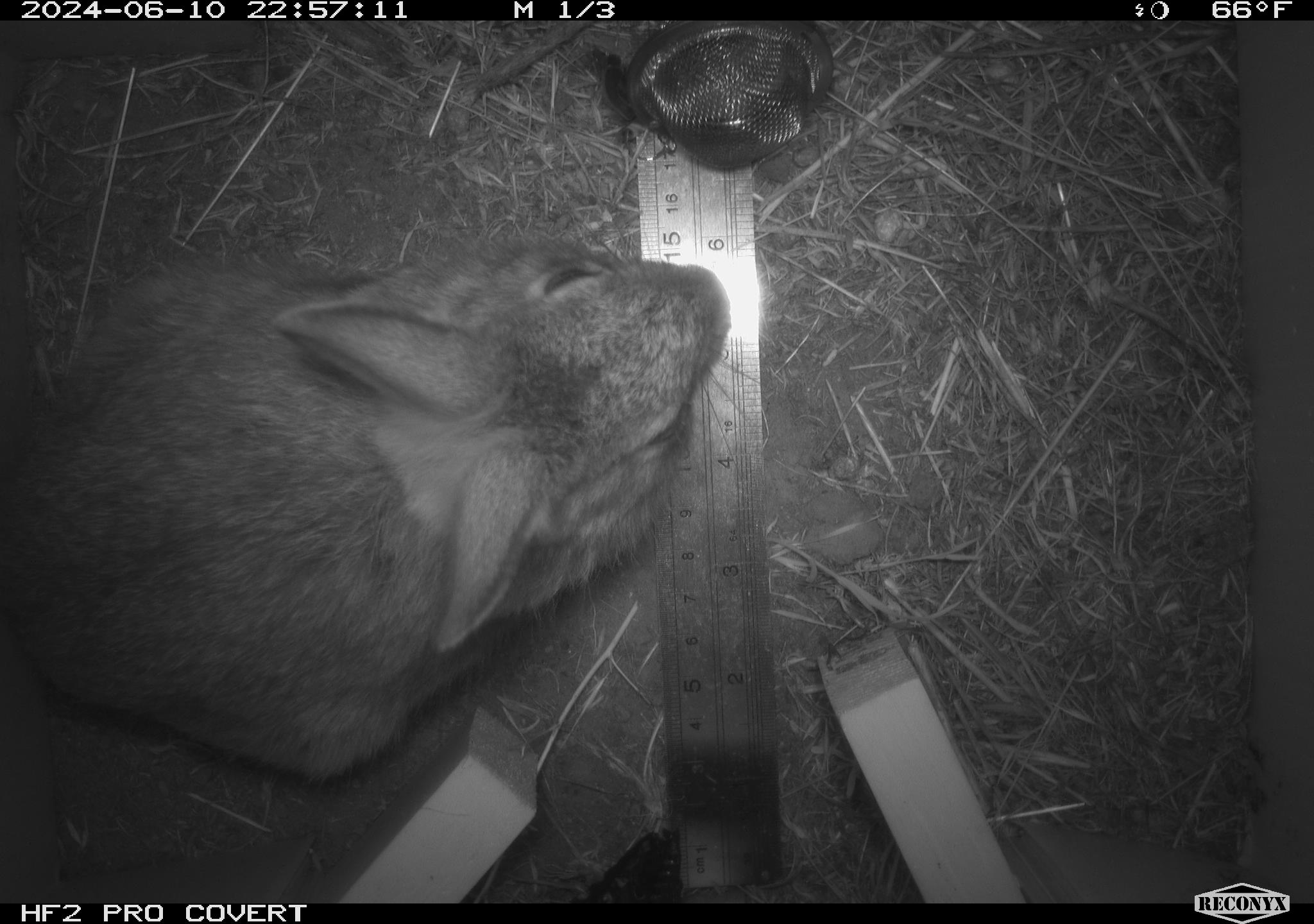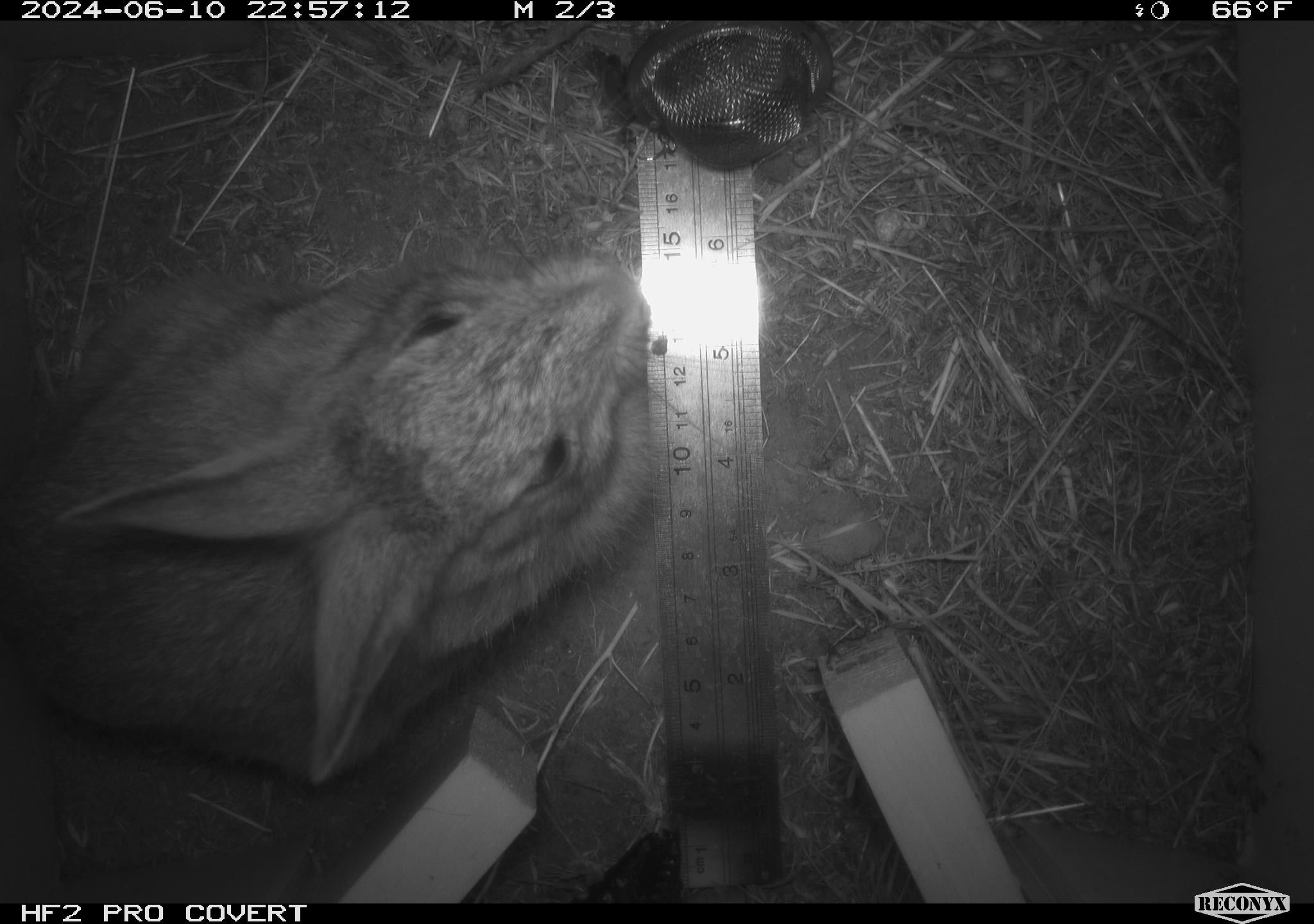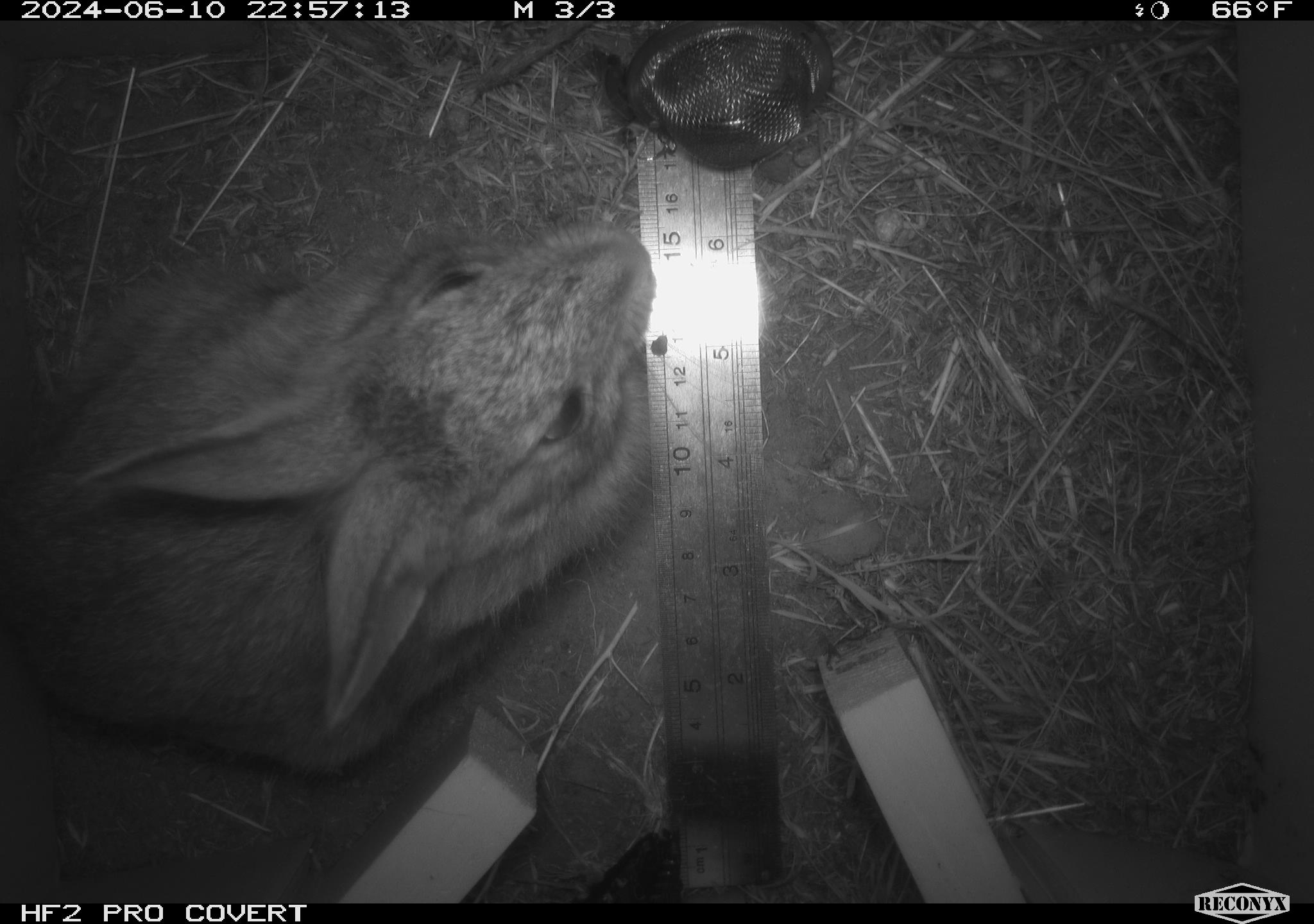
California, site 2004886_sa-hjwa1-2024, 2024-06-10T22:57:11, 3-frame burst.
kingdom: Animalia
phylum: Chordata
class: Mammalia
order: Lagomorpha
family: Leporidae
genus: Sylvilagus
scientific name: Sylvilagus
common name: cottontail rabbits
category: sylvilagus species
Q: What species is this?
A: Sylvilagus species (cottontail rabbits) (Sylvilagus).